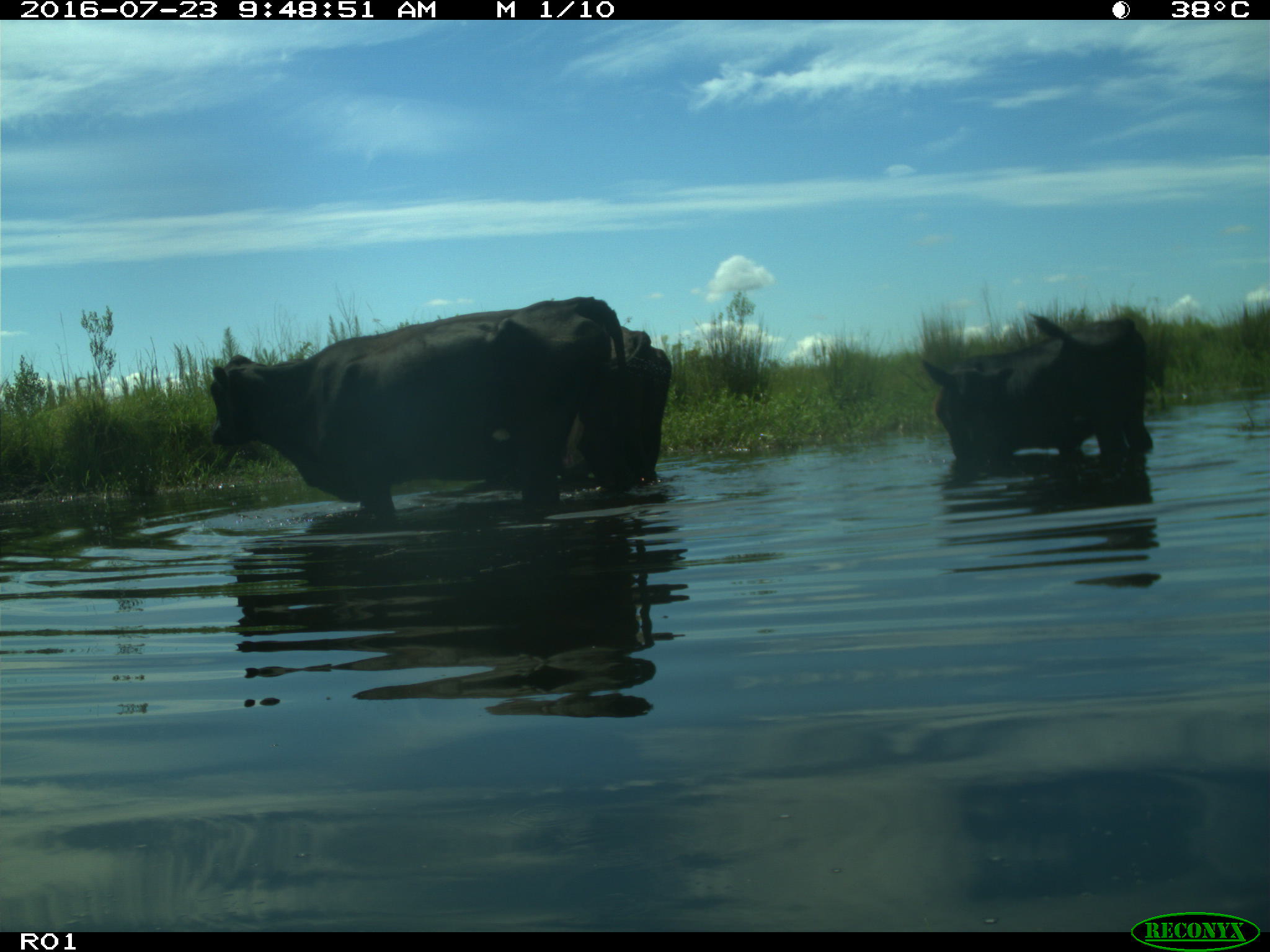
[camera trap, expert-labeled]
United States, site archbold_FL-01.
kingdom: Animalia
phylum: Chordata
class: Mammalia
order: Artiodactyla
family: Bovidae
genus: Bos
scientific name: Bos taurus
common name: domestic cow